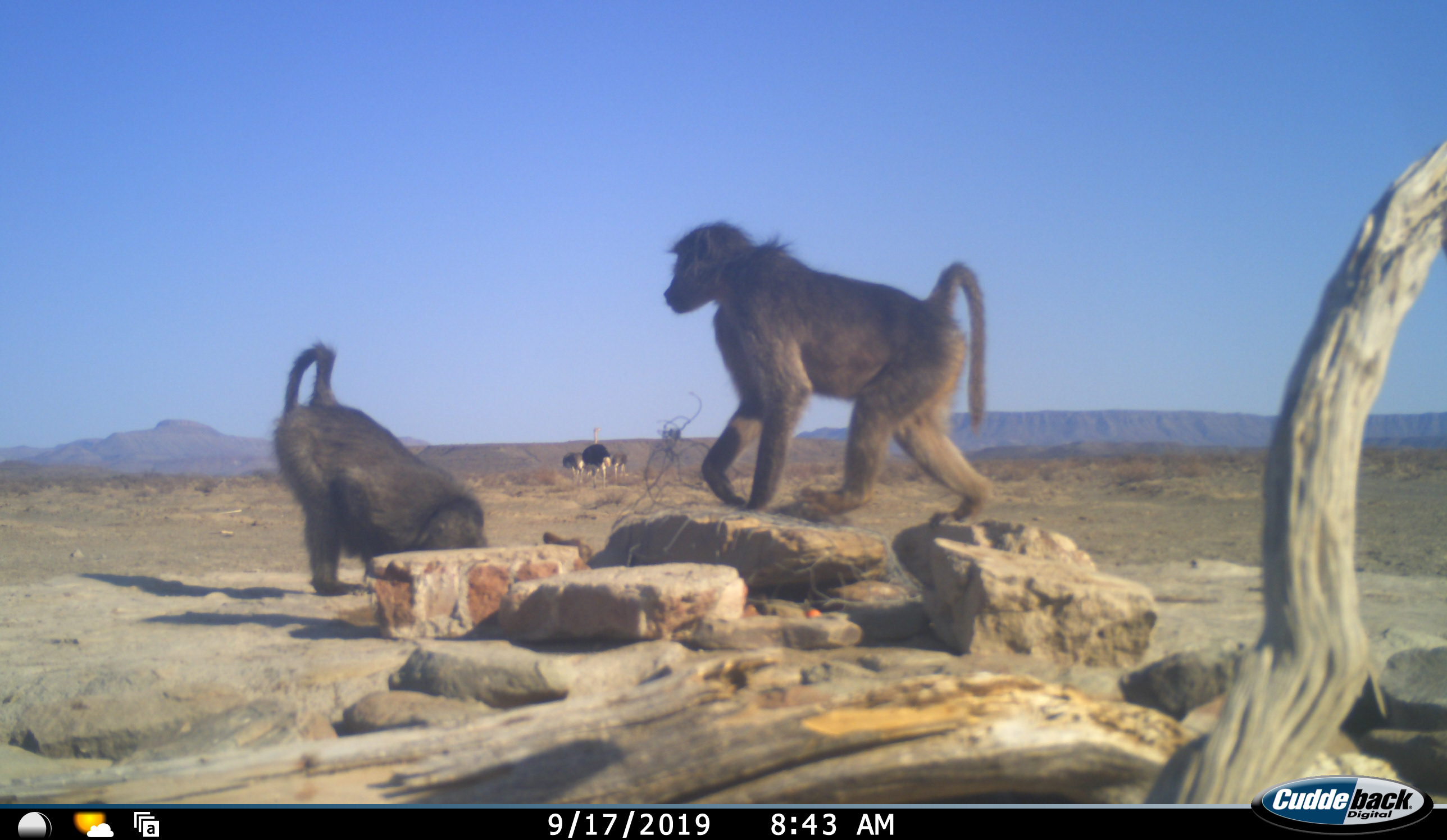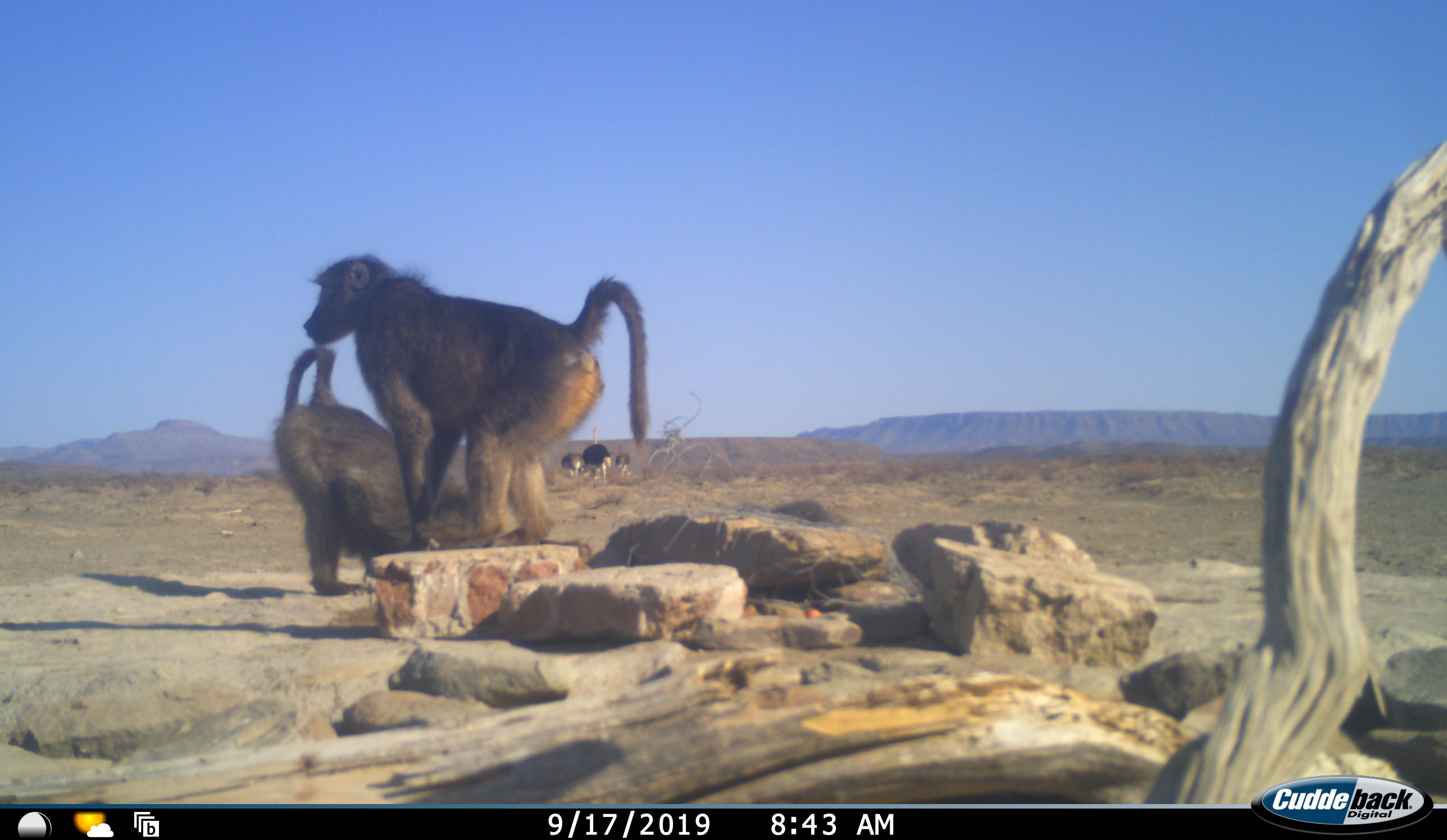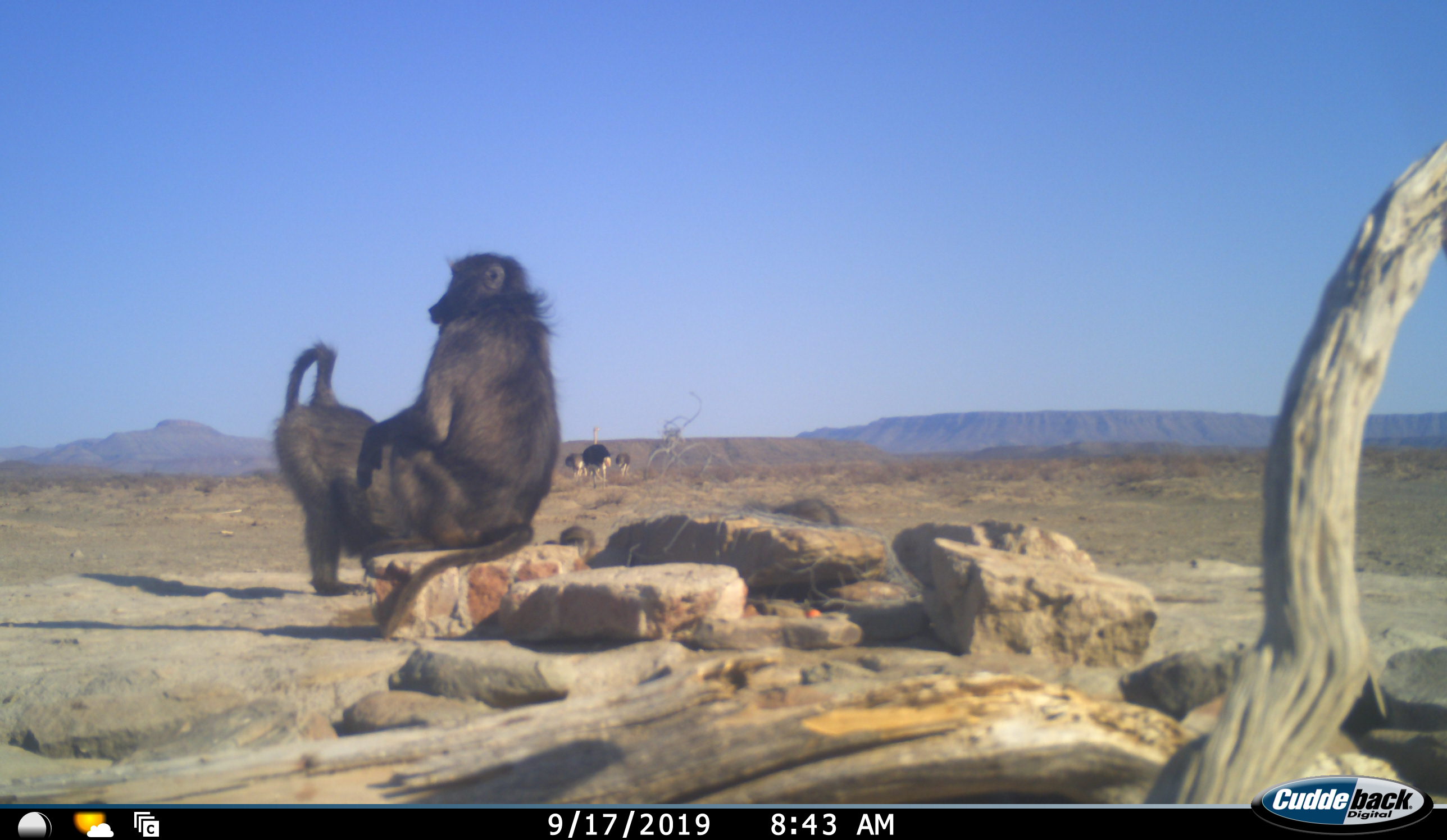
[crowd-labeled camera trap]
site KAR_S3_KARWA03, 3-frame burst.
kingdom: Animalia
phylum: Chordata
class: Mammalia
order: Primates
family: Cercopithecidae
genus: Papio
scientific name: Papio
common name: baboon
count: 2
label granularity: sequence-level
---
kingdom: Animalia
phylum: Chordata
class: Aves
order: Struthioniformes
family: Struthionidae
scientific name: Struthionidae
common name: ostrich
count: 3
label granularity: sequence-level